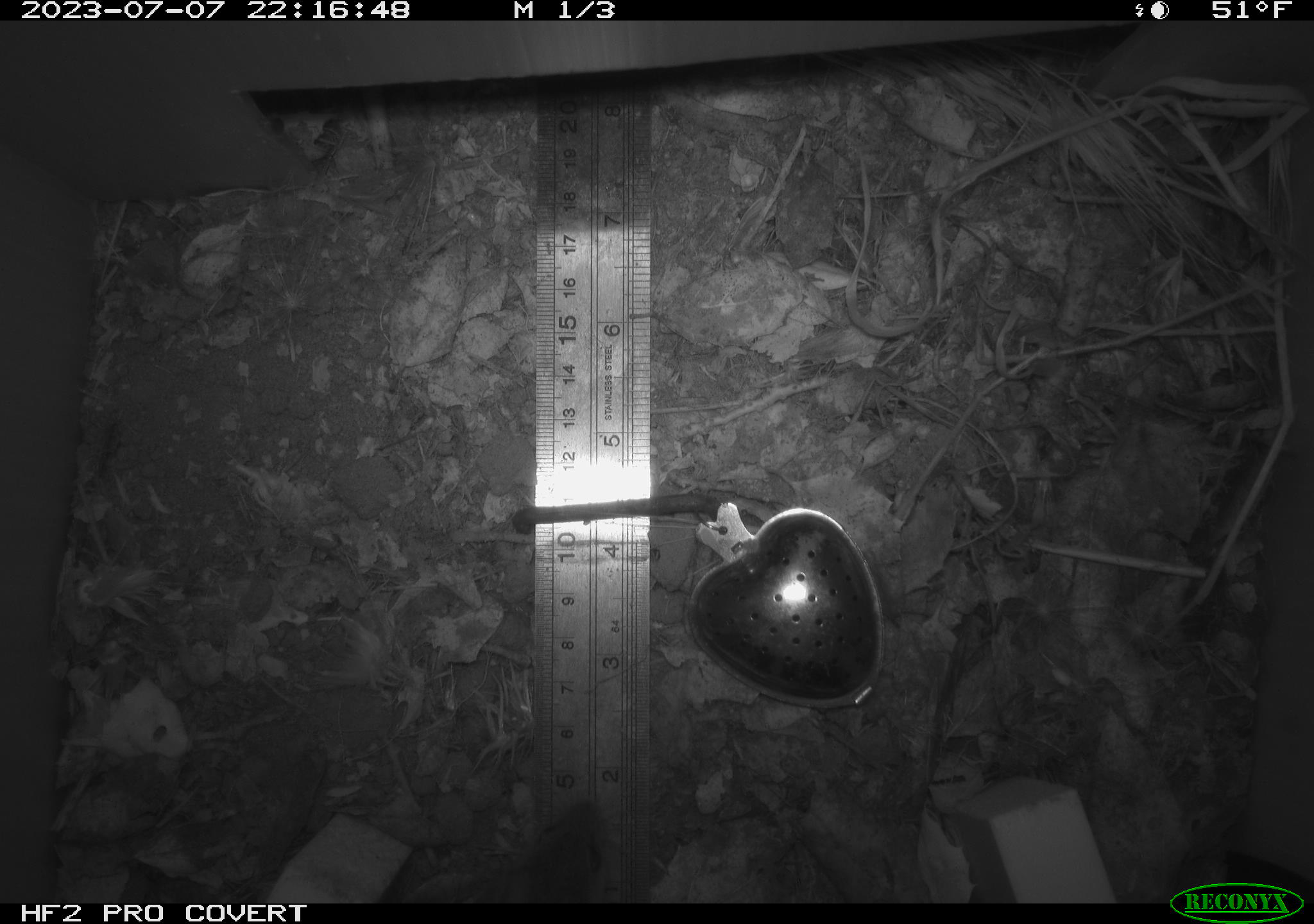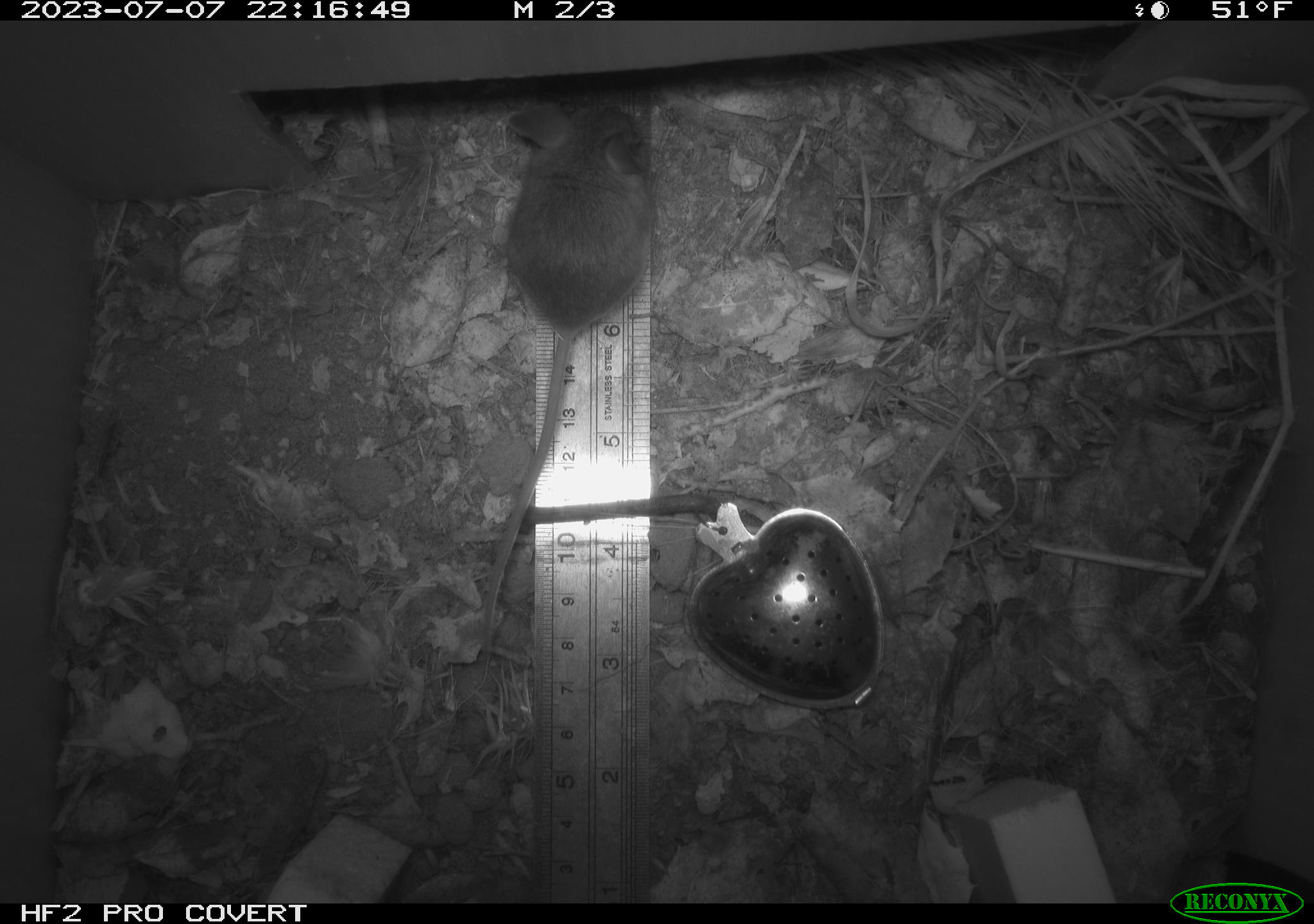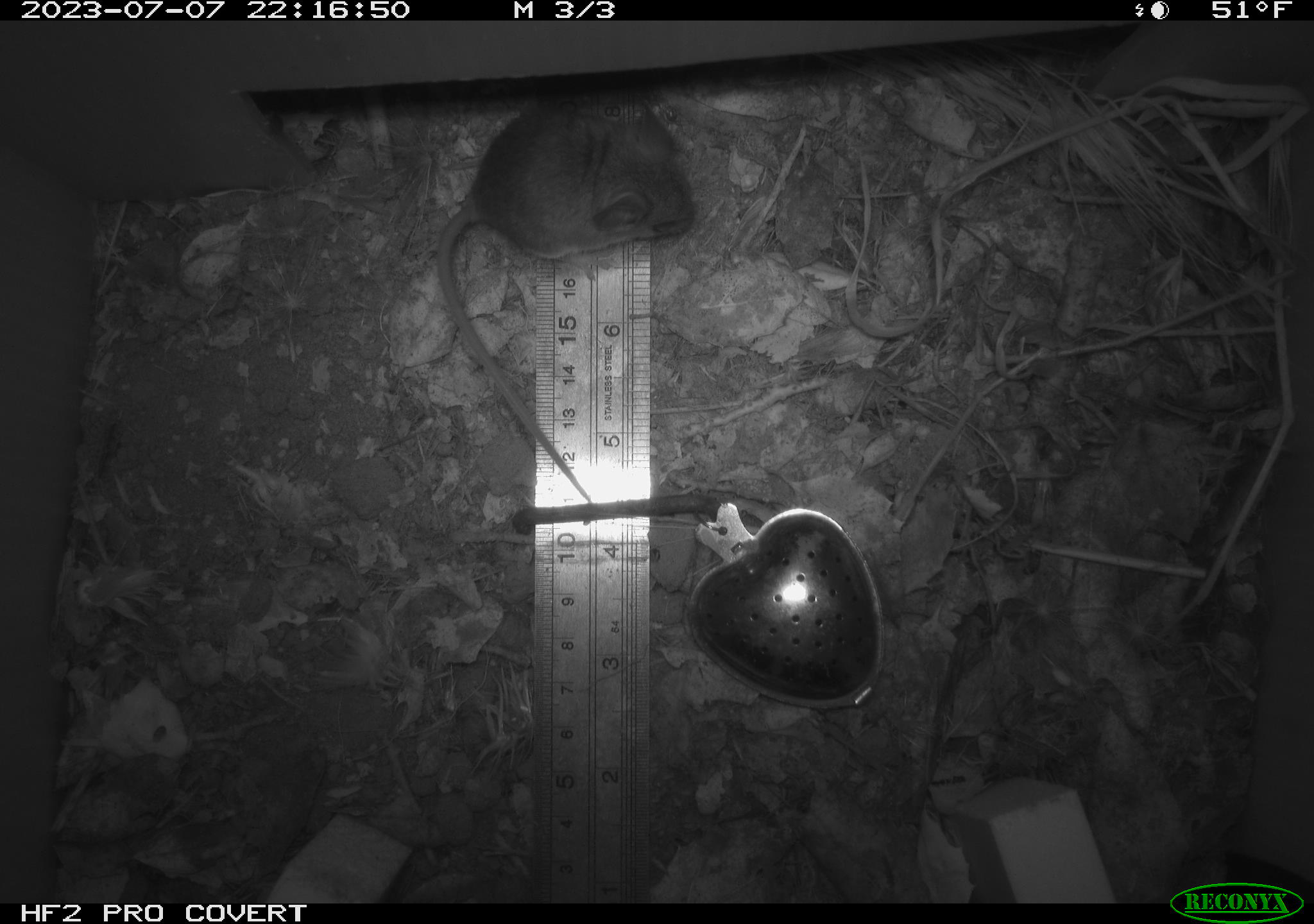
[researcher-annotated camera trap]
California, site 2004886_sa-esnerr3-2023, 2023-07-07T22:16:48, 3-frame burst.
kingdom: Animalia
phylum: Chordata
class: Mammalia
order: Rodentia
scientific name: Rodentia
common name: mouse species